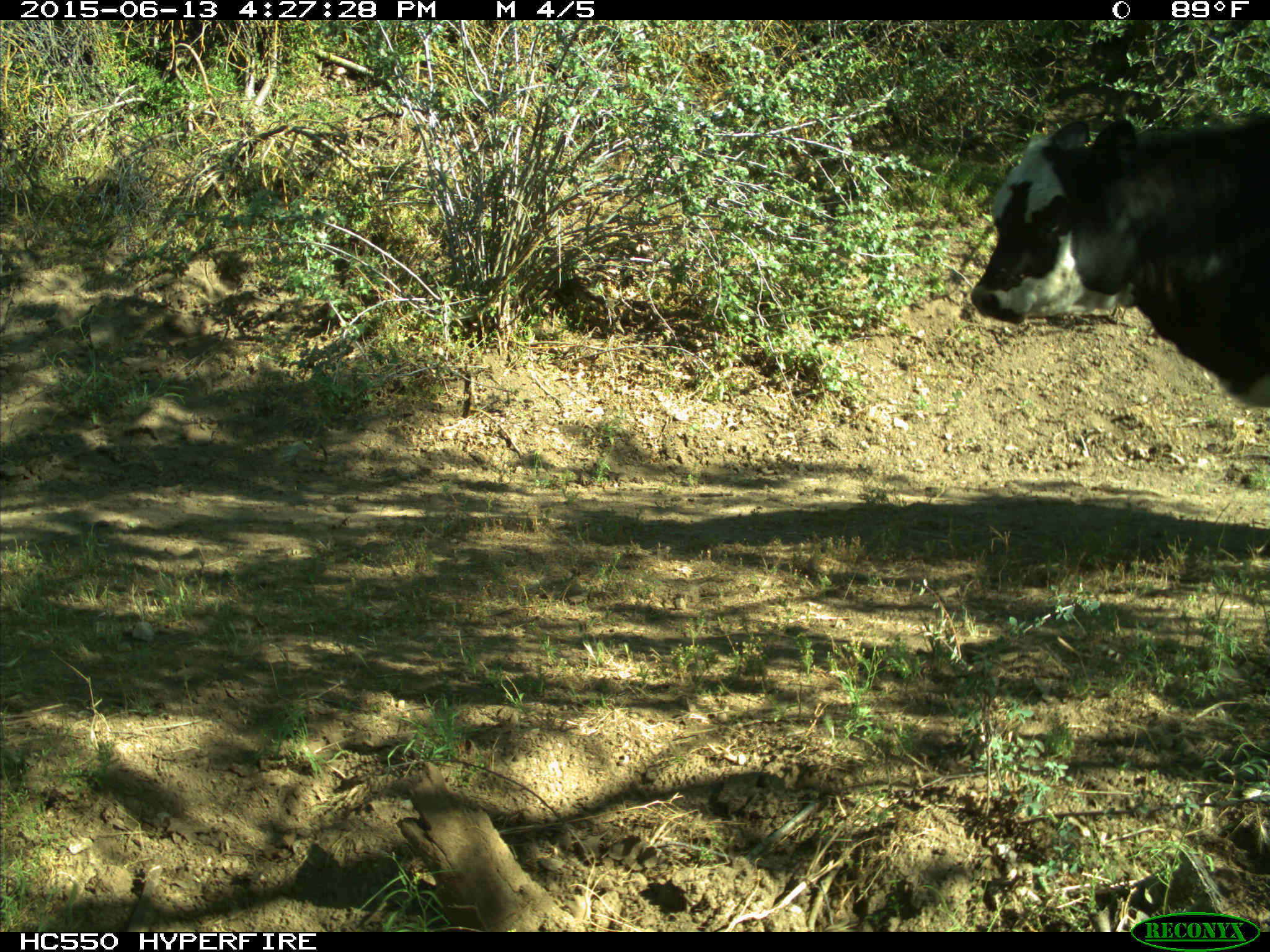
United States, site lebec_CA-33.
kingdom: Animalia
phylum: Chordata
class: Mammalia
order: Artiodactyla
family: Bovidae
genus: Bos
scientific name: Bos taurus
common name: domestic cow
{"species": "Bos taurus (domestic cow)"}